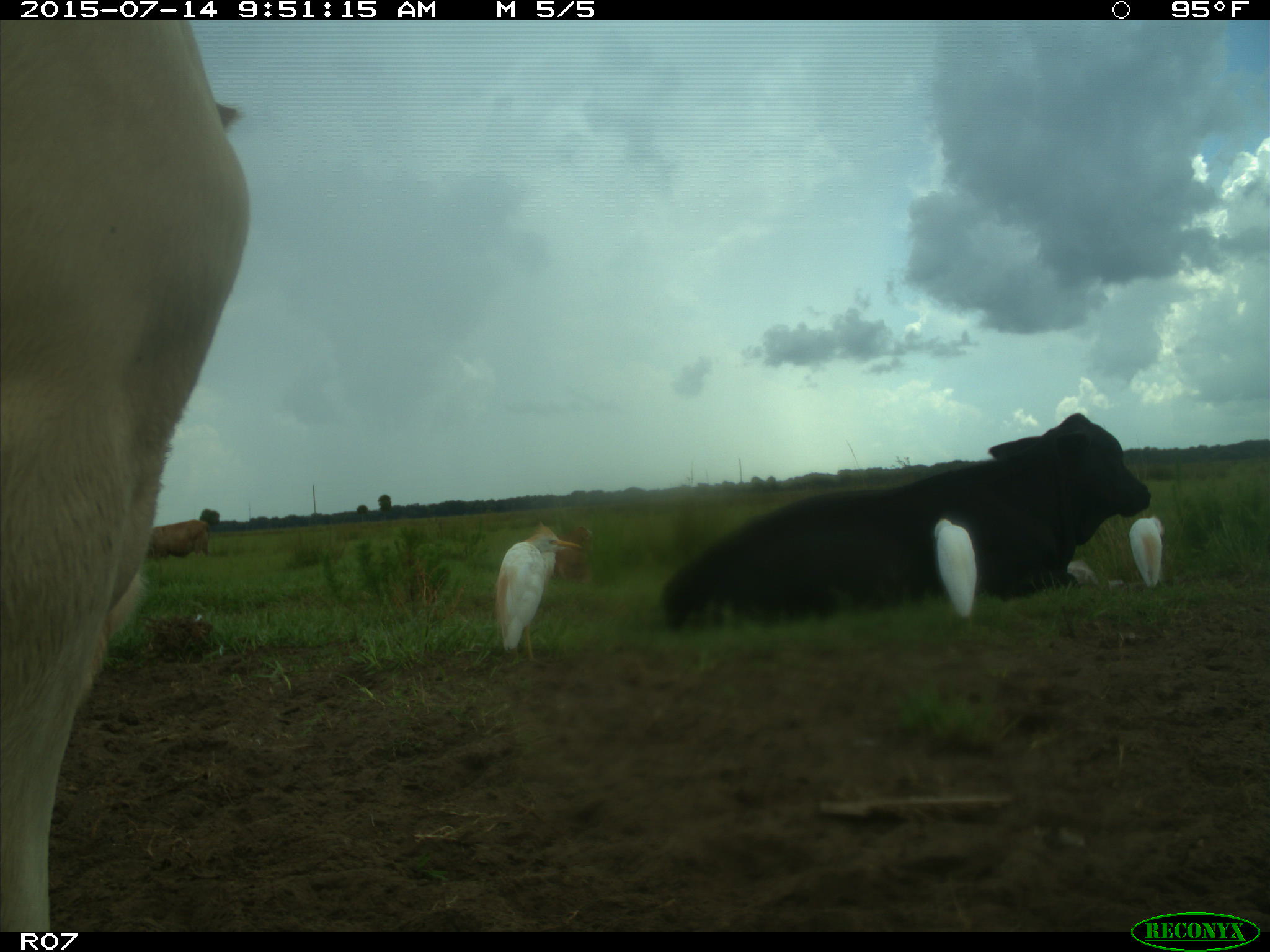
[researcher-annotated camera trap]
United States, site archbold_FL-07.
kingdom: Animalia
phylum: Chordata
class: Mammalia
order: Artiodactyla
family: Bovidae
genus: Bos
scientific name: Bos taurus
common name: domestic cow